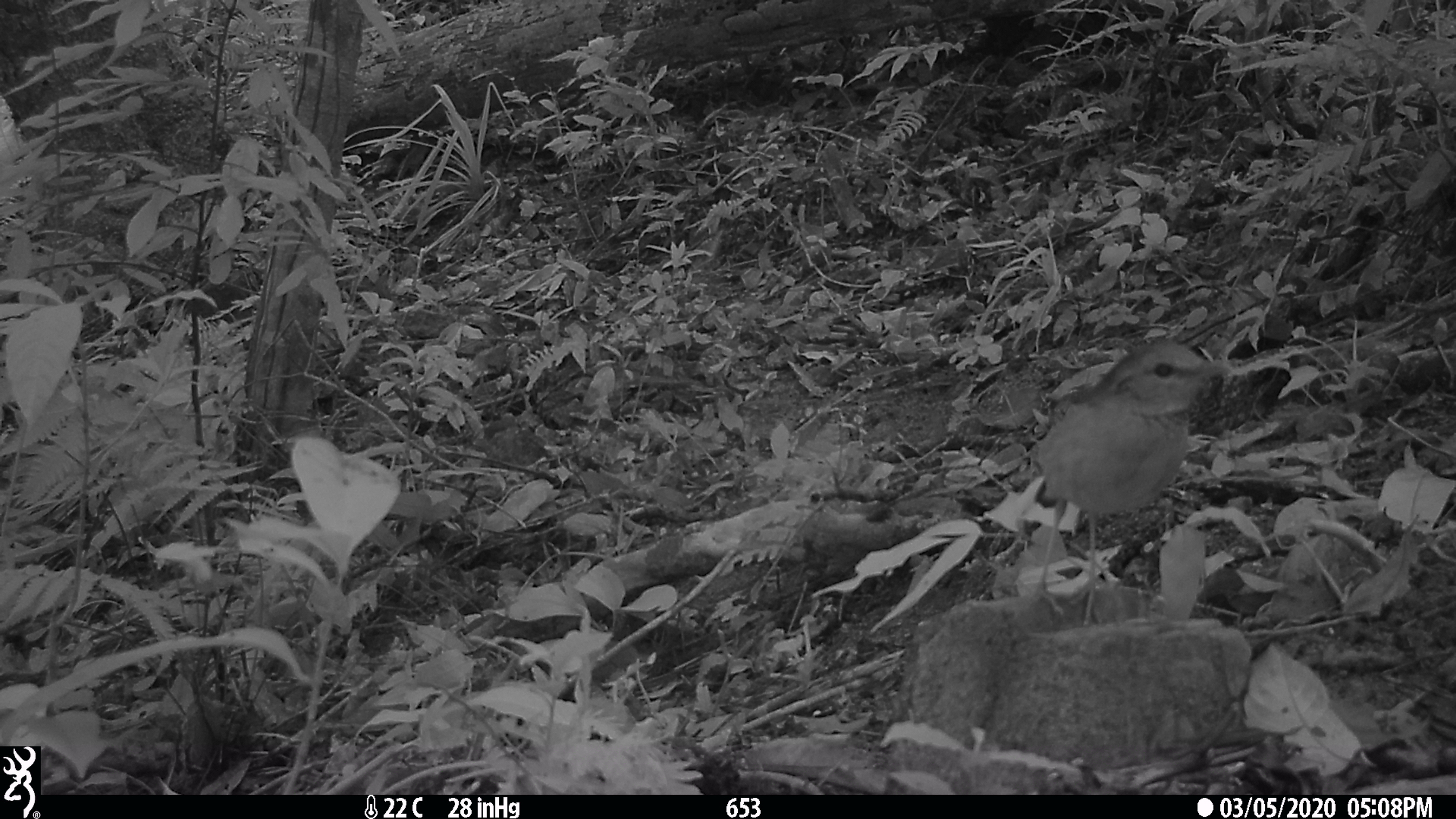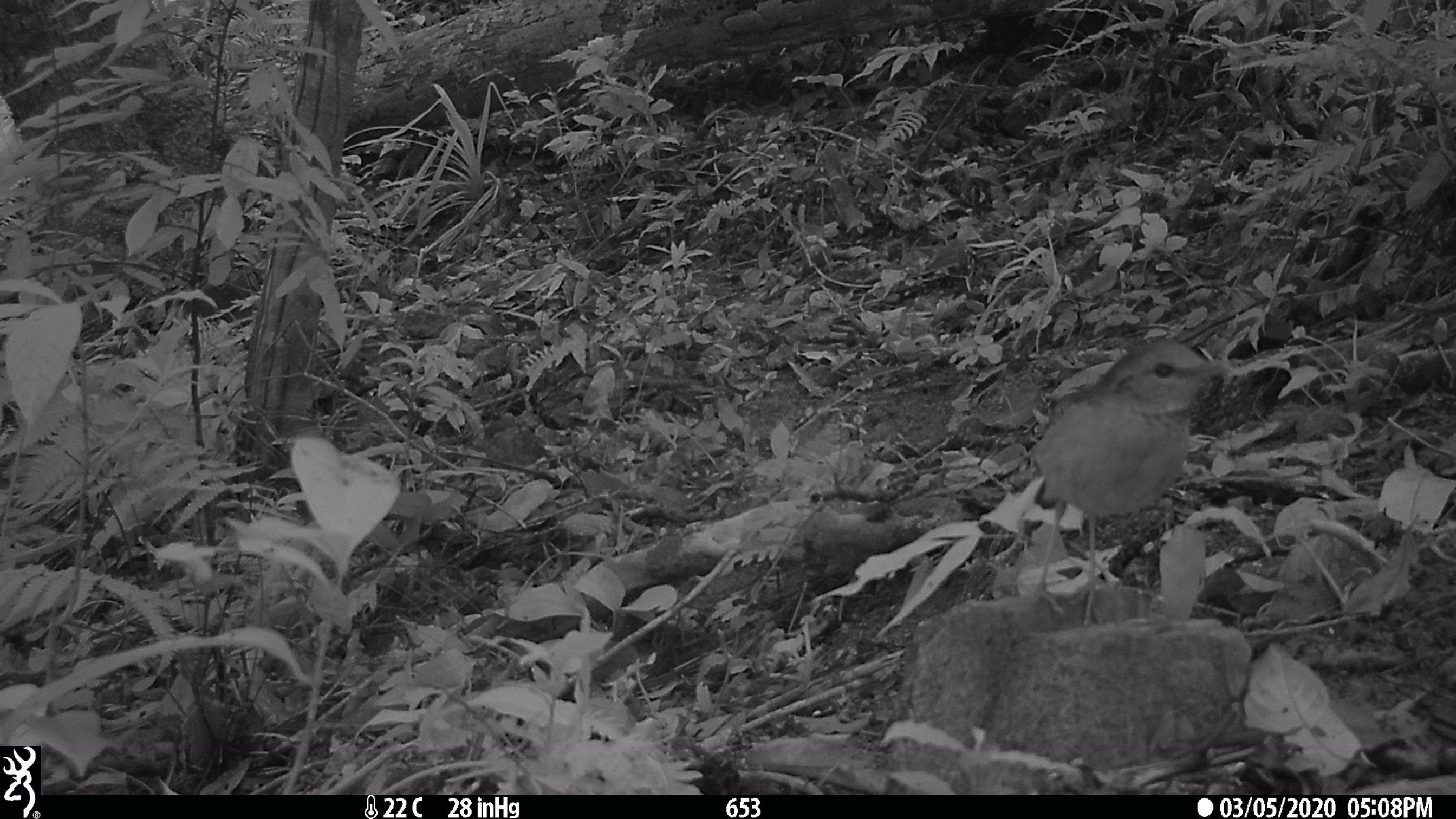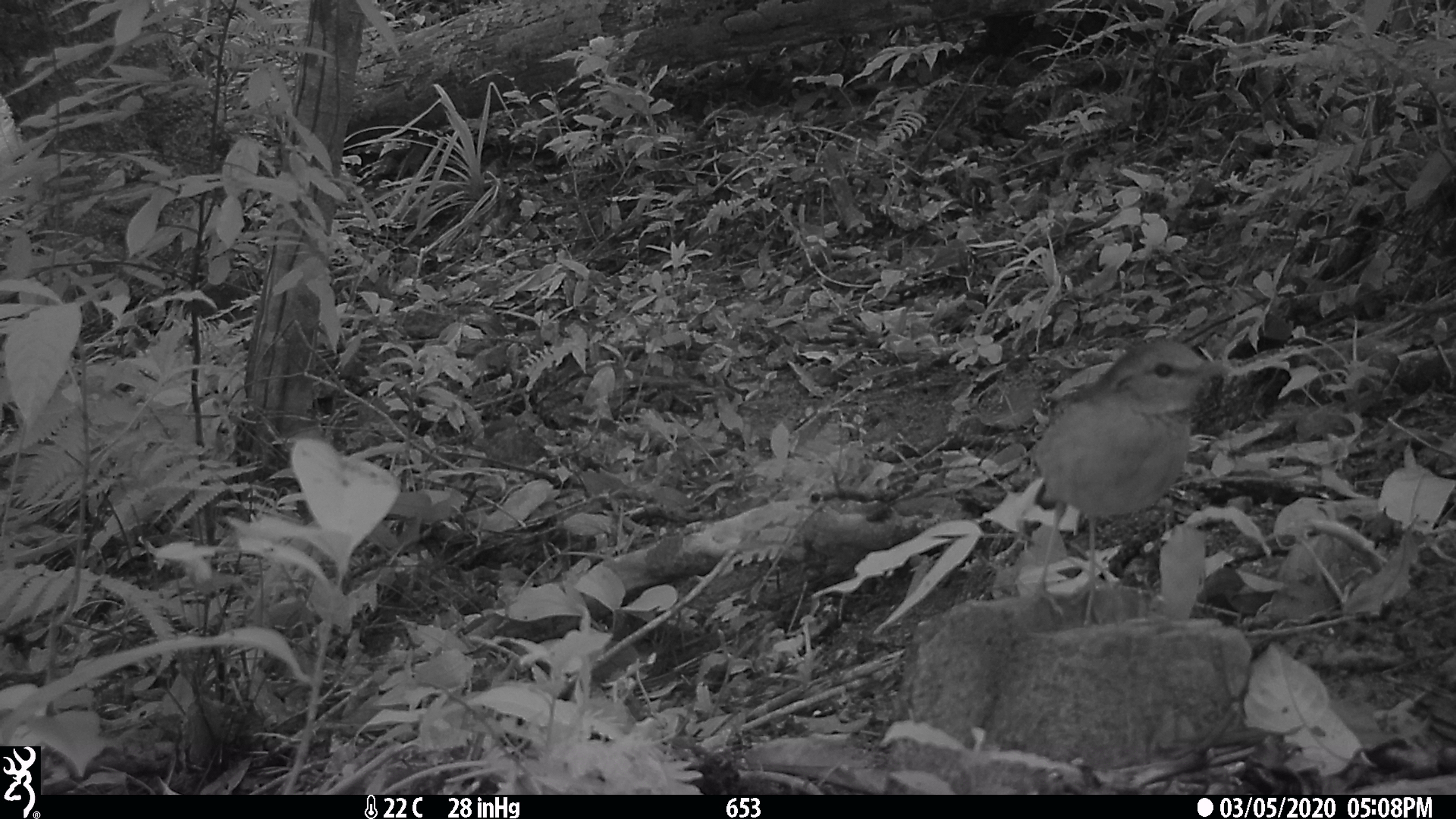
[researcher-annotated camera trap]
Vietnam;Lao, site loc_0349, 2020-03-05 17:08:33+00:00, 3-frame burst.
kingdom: Animalia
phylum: Chordata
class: Aves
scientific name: Aves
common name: bird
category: unidentified bird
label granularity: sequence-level